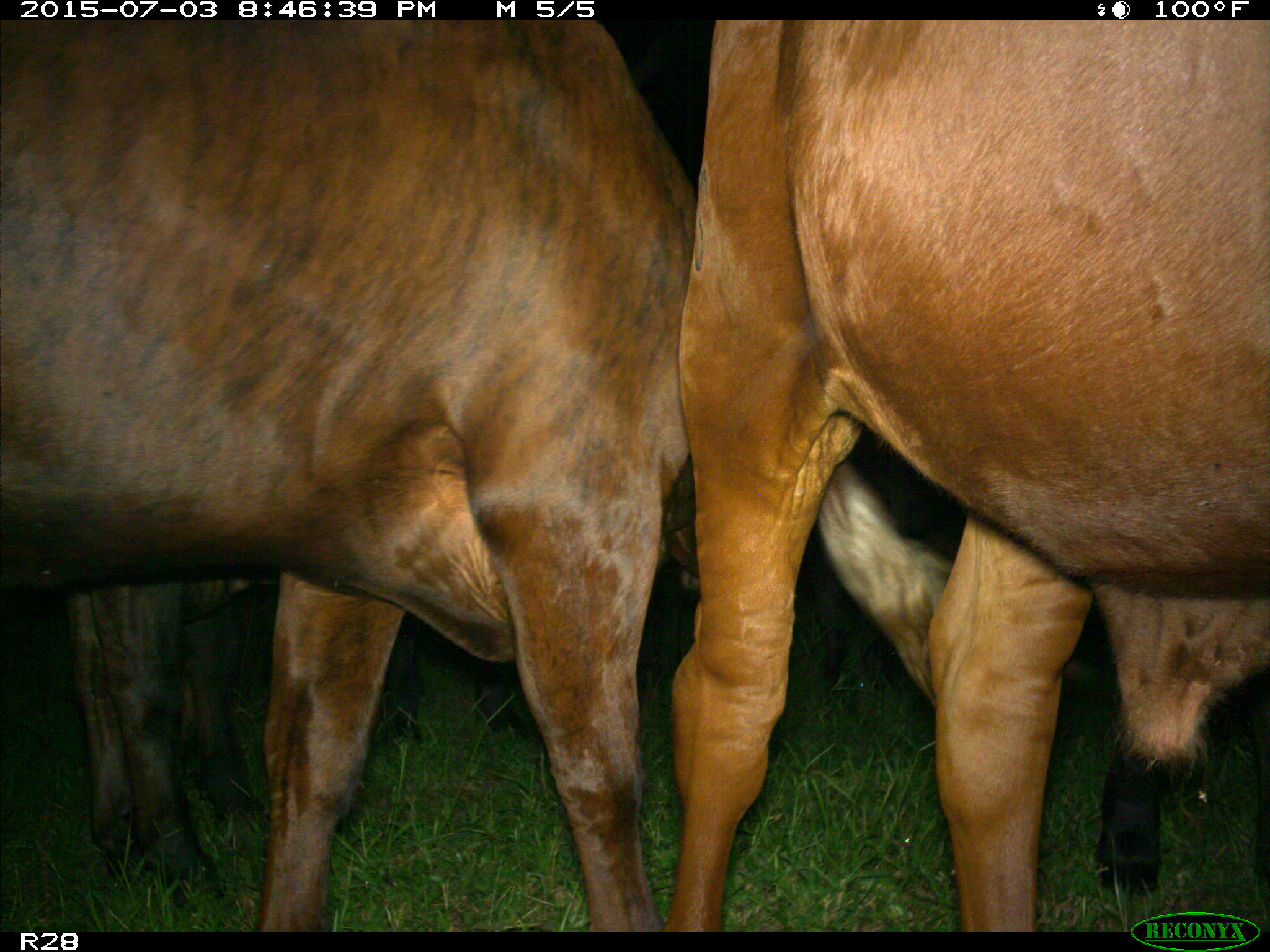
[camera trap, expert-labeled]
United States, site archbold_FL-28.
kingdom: Animalia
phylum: Chordata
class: Mammalia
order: Artiodactyla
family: Bovidae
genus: Bos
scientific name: Bos taurus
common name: domestic cow